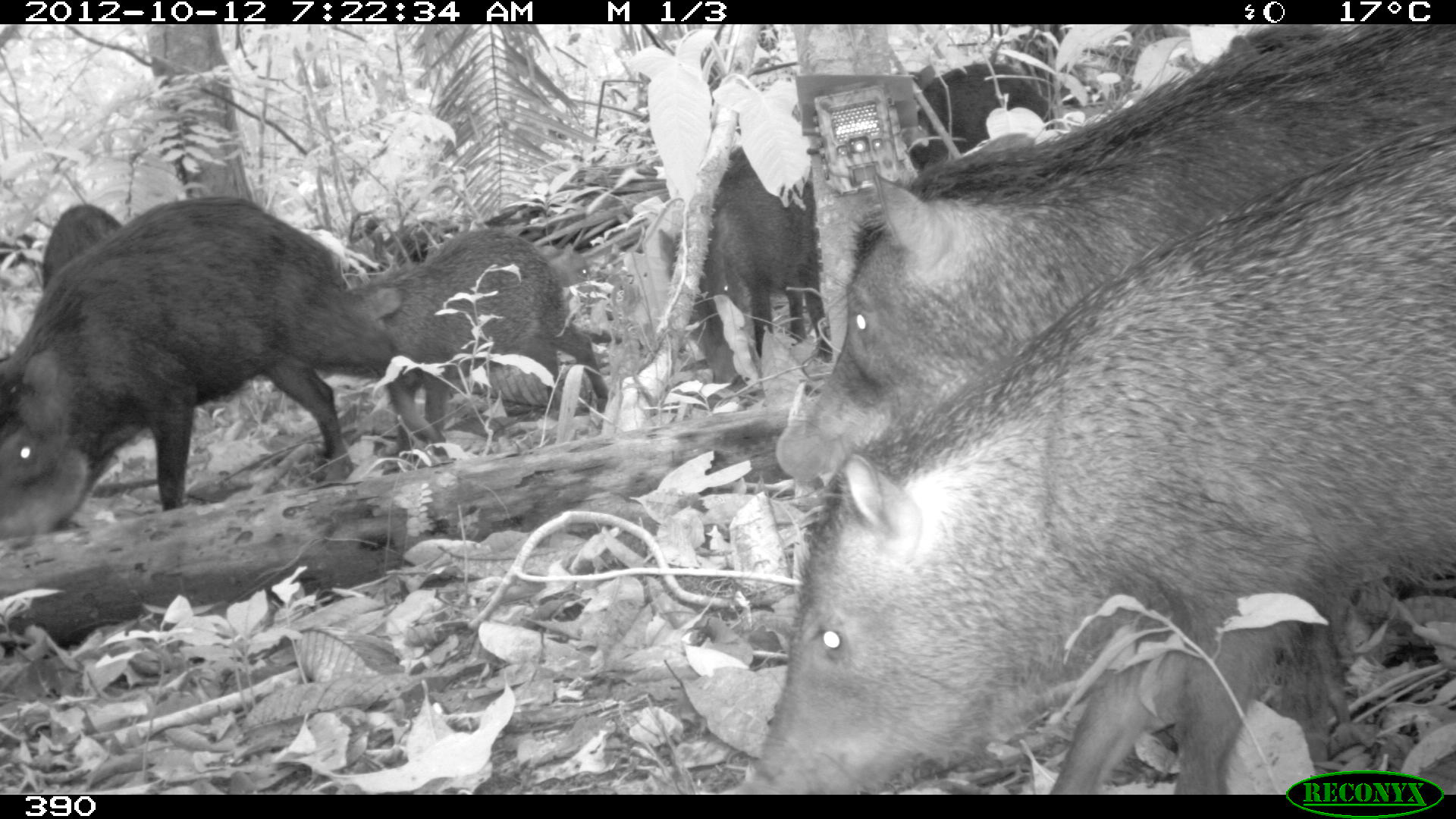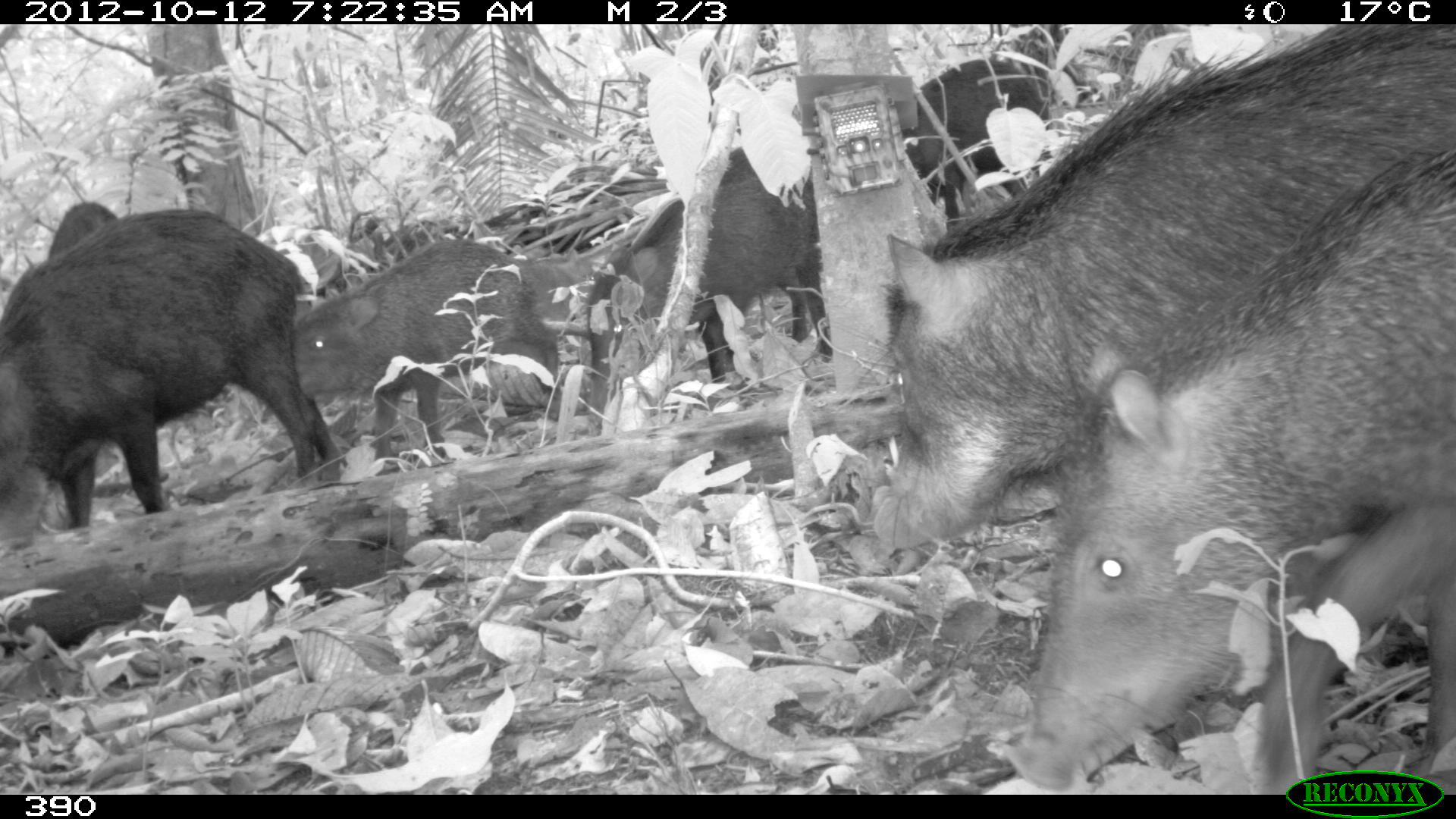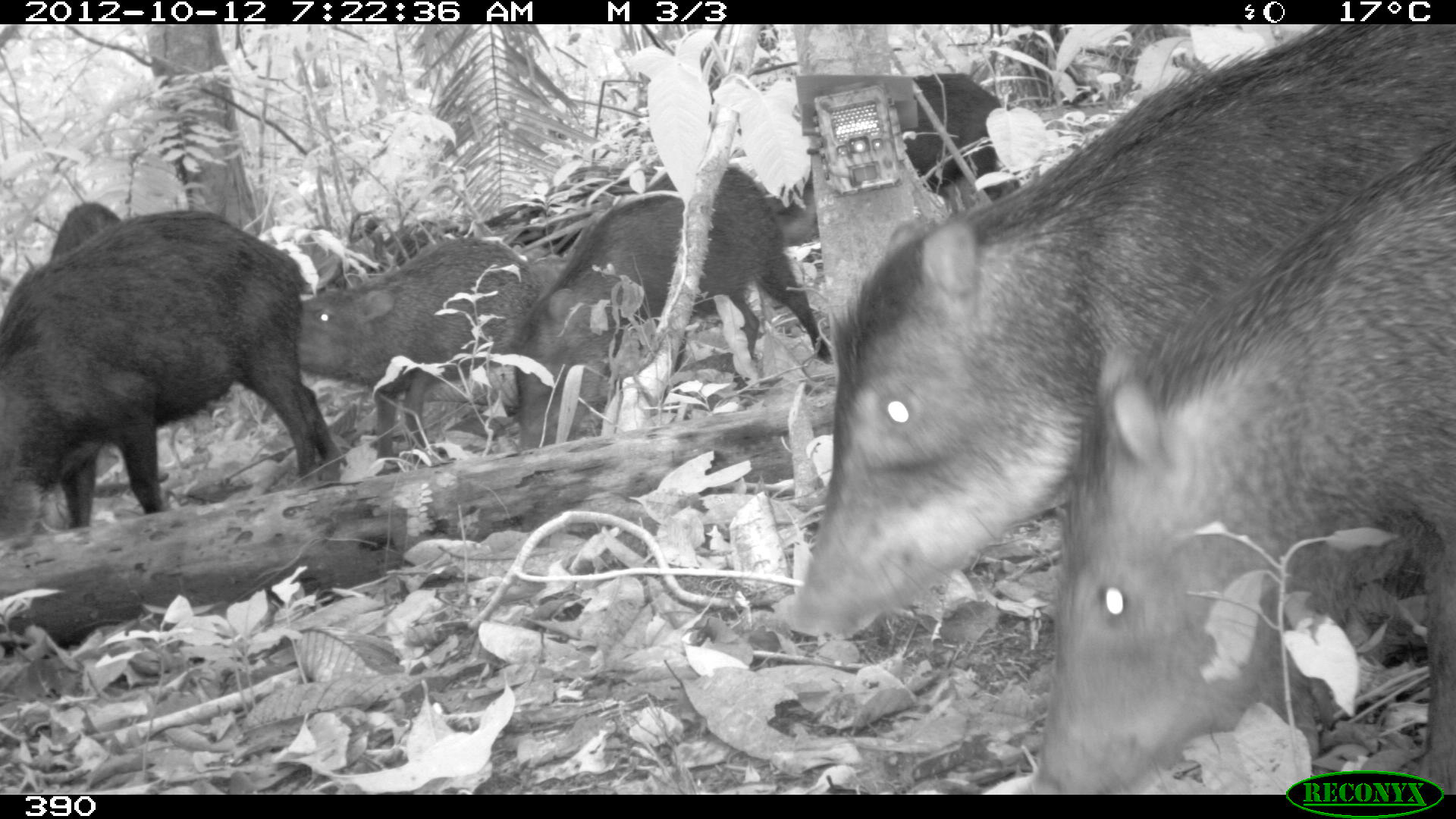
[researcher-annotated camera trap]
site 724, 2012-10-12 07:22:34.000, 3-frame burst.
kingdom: Animalia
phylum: Chordata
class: Mammalia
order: Artiodactyla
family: Tayassuidae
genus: Tayassu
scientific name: Tayassu pecari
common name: white-lipped peccary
Tayassu pecari (white-lipped peccary).